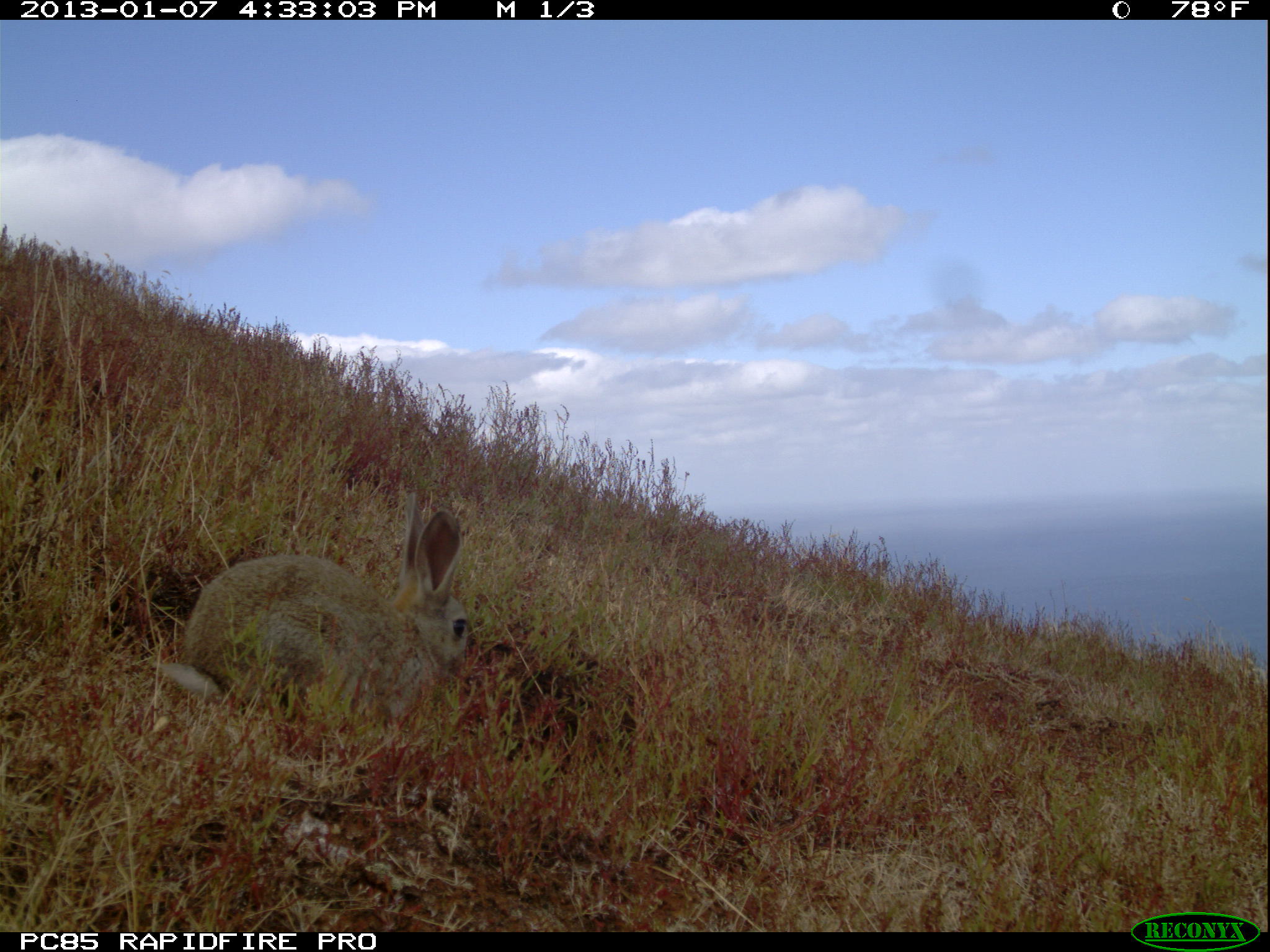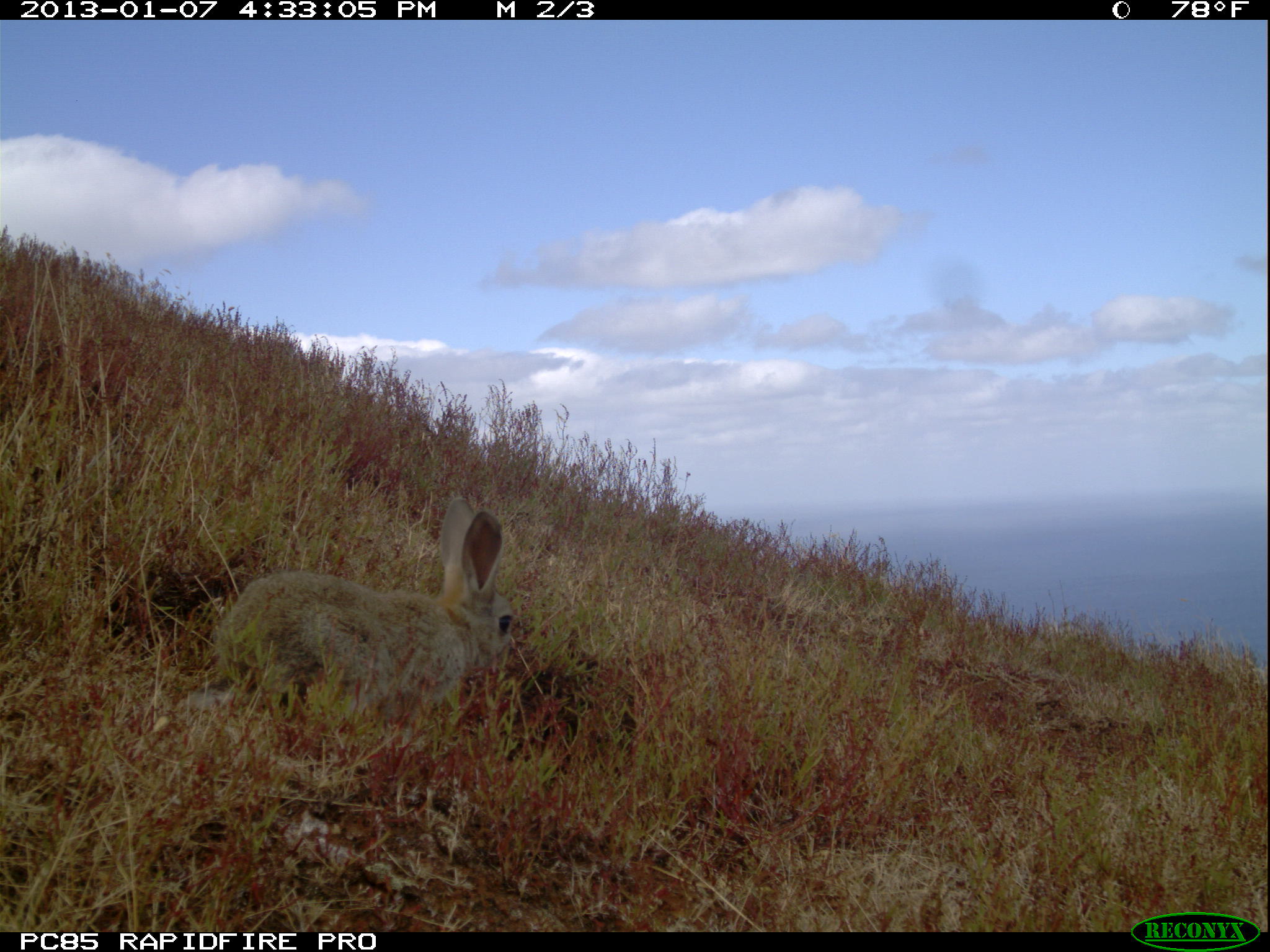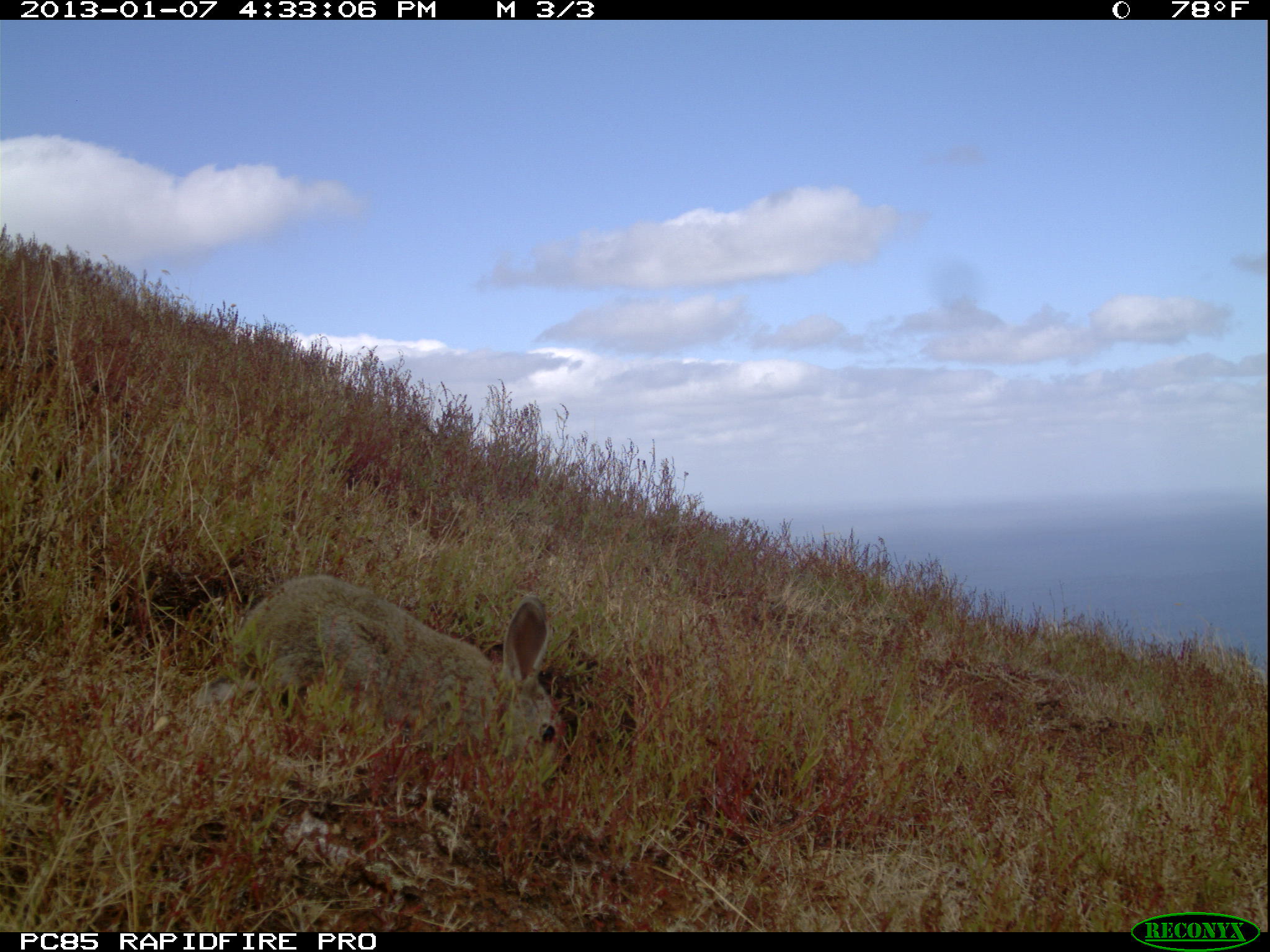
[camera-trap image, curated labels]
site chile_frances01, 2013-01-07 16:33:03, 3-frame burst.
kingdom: Animalia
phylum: Chordata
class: Mammalia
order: Lagomorpha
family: Leporidae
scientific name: Leporidae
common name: rabbits and hares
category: rabbit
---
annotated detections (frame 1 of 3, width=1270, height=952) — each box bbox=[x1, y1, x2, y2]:
rabbit: bbox=[147, 490, 474, 751]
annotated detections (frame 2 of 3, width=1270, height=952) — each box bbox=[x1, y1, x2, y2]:
rabbit: bbox=[197, 495, 517, 754]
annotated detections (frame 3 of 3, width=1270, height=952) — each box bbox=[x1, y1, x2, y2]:
rabbit: bbox=[198, 573, 568, 809]